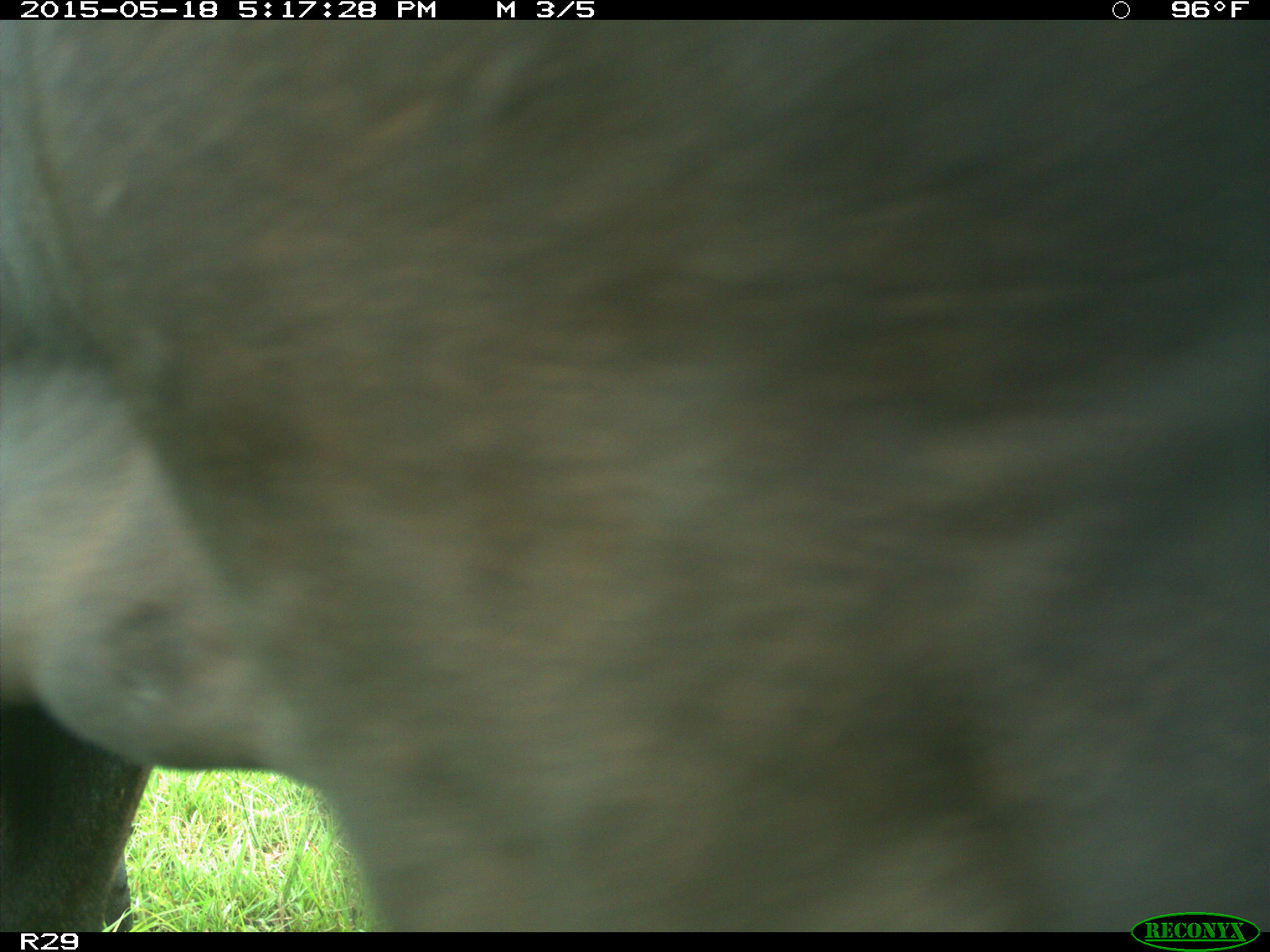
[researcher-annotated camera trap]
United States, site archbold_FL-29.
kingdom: Animalia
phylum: Chordata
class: Mammalia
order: Artiodactyla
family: Bovidae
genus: Bos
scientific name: Bos taurus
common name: domestic cow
Bos taurus (domestic cow).